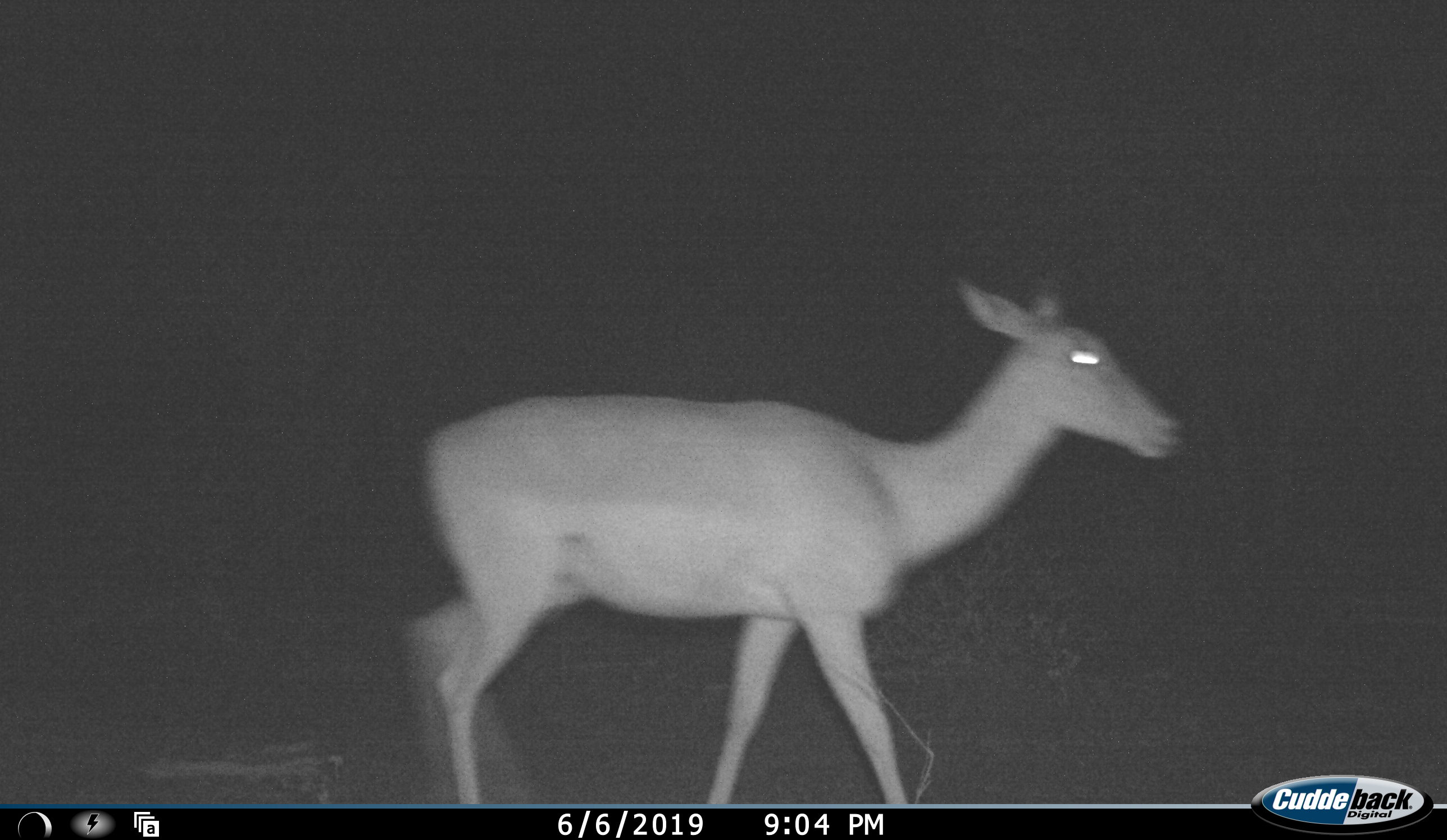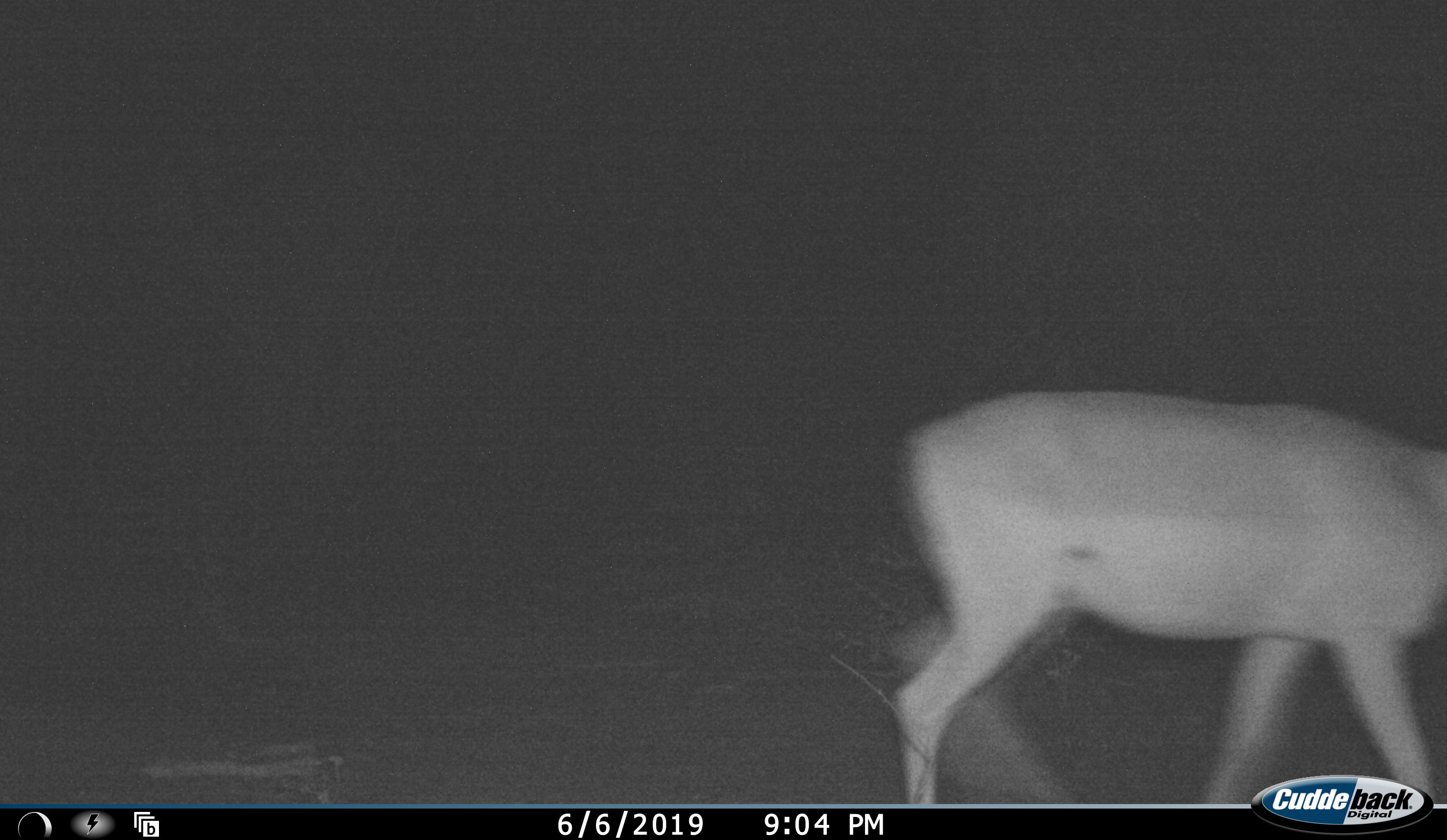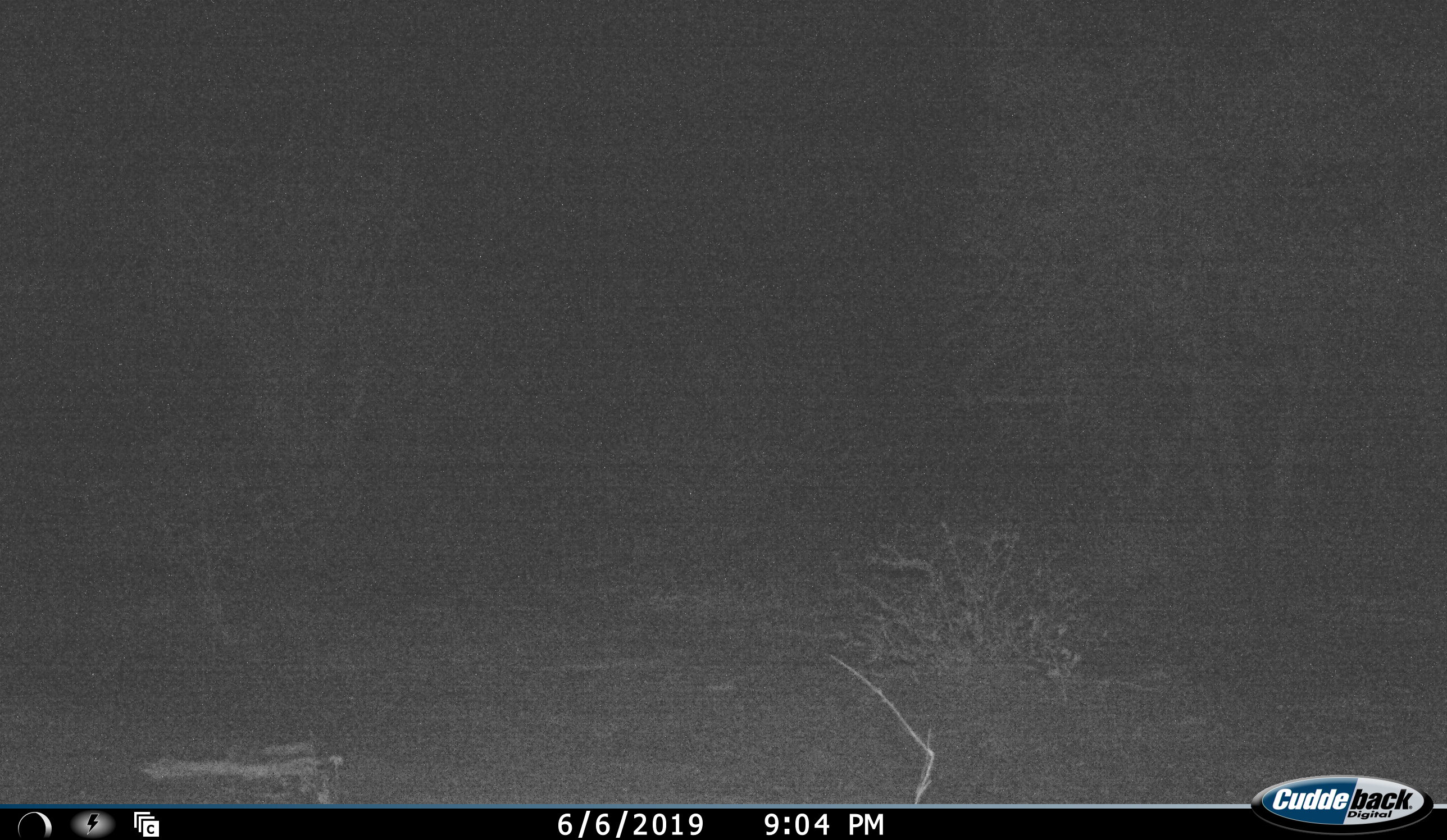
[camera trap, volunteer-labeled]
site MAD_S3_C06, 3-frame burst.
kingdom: Animalia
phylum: Chordata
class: Mammalia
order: Artiodactyla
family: Bovidae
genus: Aepyceros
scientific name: Aepyceros melampus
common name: impala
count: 1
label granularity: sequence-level